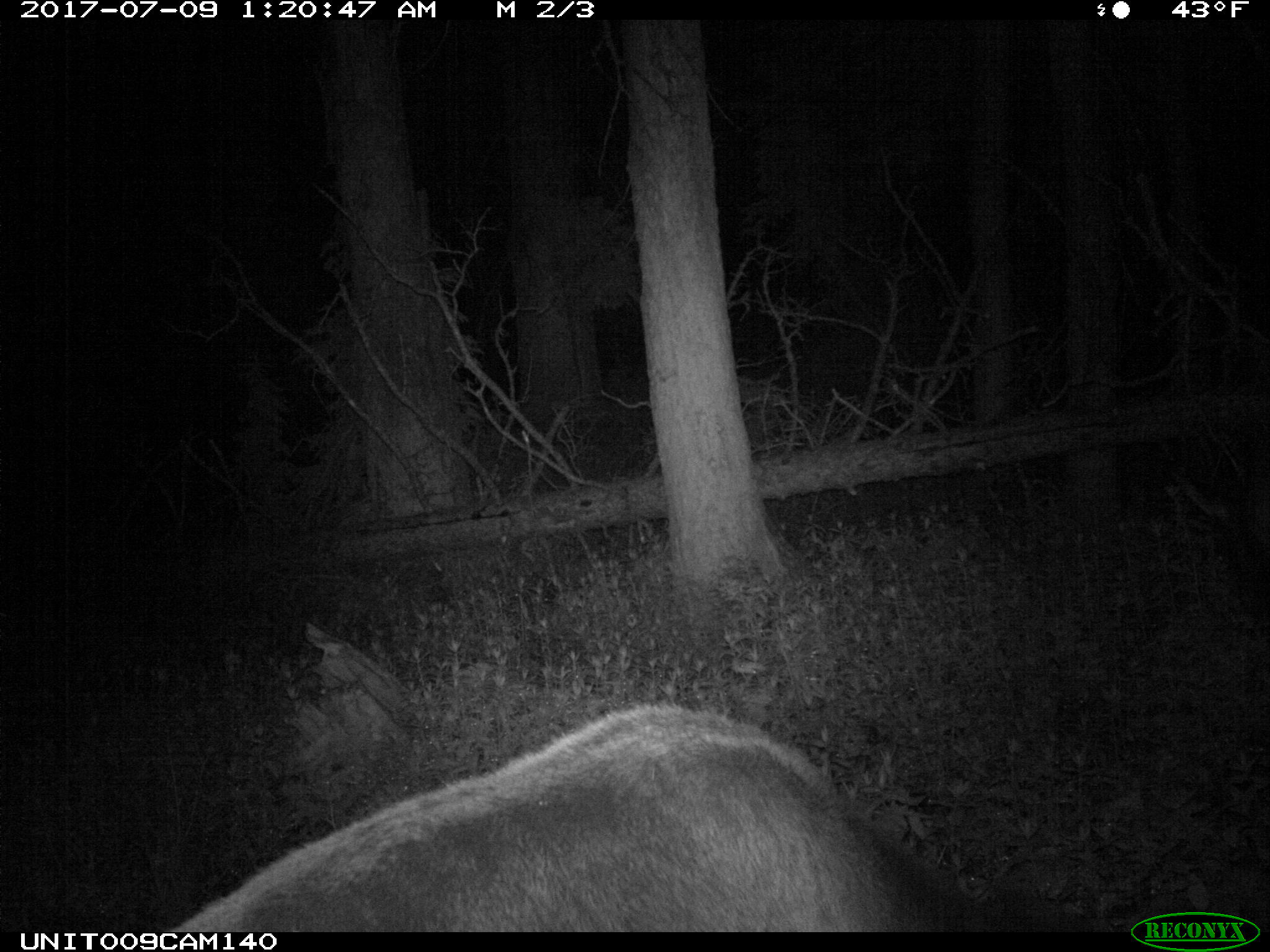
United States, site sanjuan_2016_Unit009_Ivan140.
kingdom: Animalia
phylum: Chordata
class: Mammalia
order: Artiodactyla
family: Cervidae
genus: Cervus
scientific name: Cervus elaphus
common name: red deer